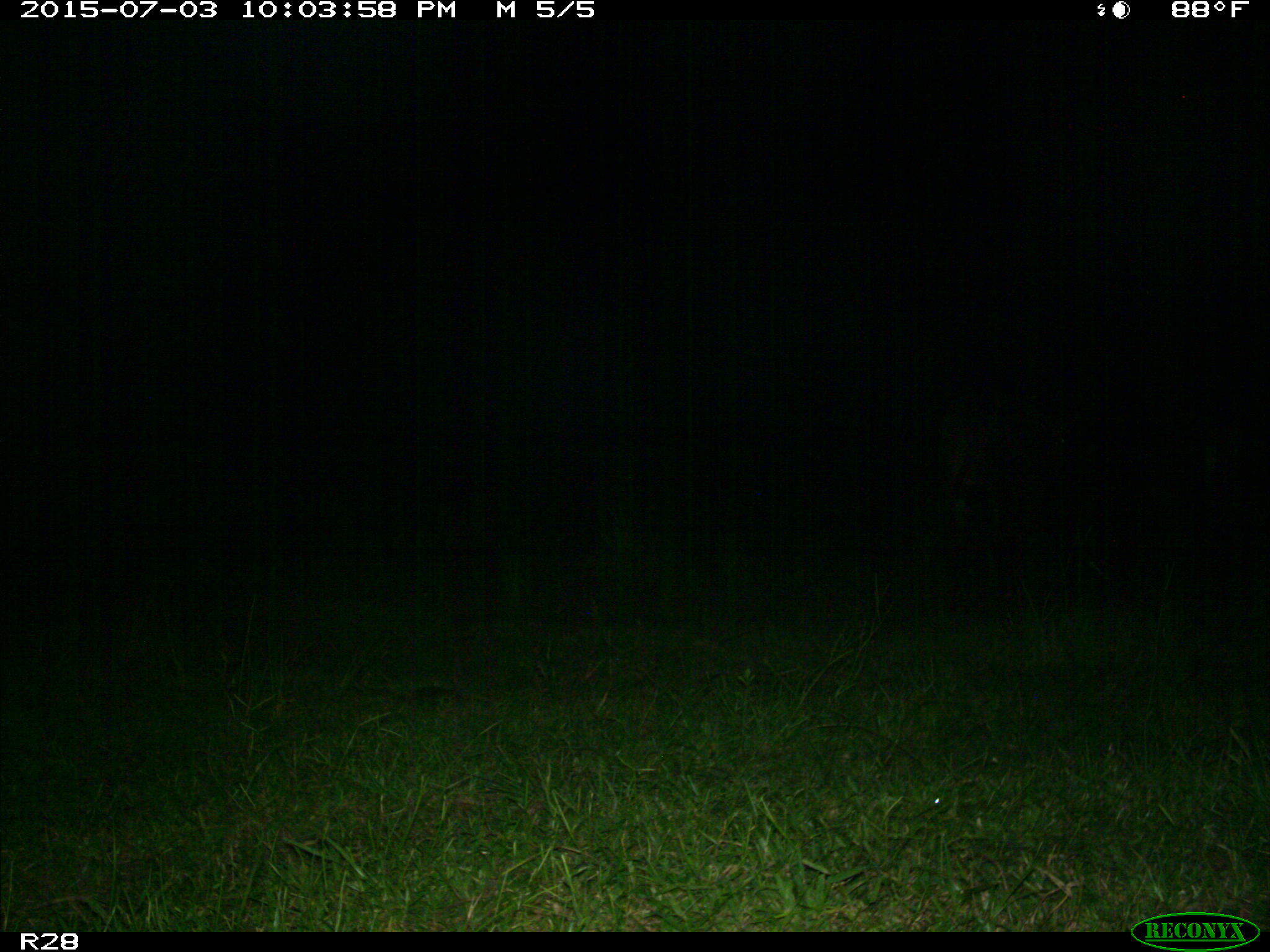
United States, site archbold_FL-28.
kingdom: Animalia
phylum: Chordata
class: Mammalia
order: Artiodactyla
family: Bovidae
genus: Bos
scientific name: Bos taurus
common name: domestic cow